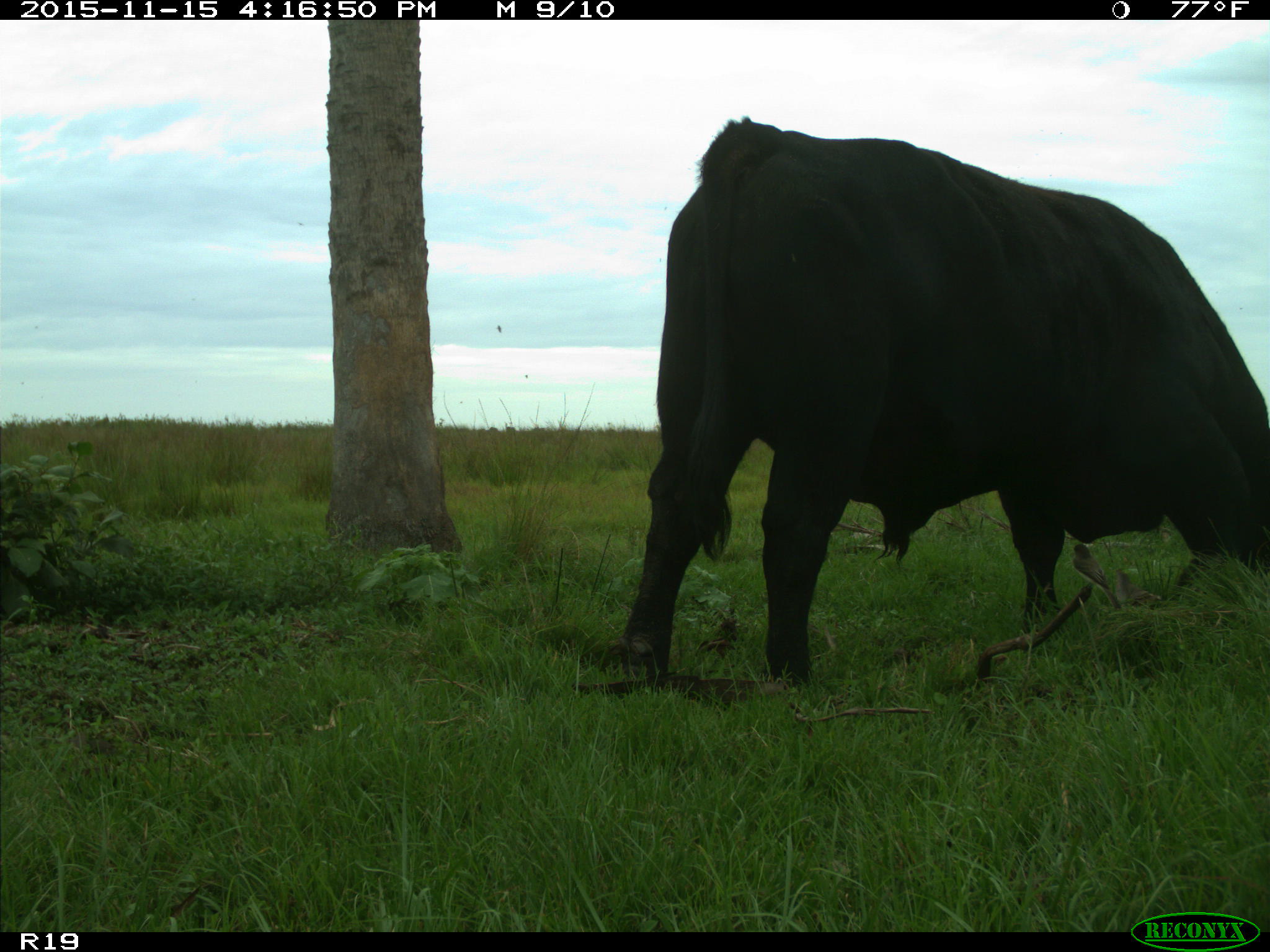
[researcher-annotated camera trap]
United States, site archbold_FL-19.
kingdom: Animalia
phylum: Chordata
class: Mammalia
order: Artiodactyla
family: Bovidae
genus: Bos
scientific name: Bos taurus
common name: domestic cow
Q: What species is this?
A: Bos taurus (domestic cow).